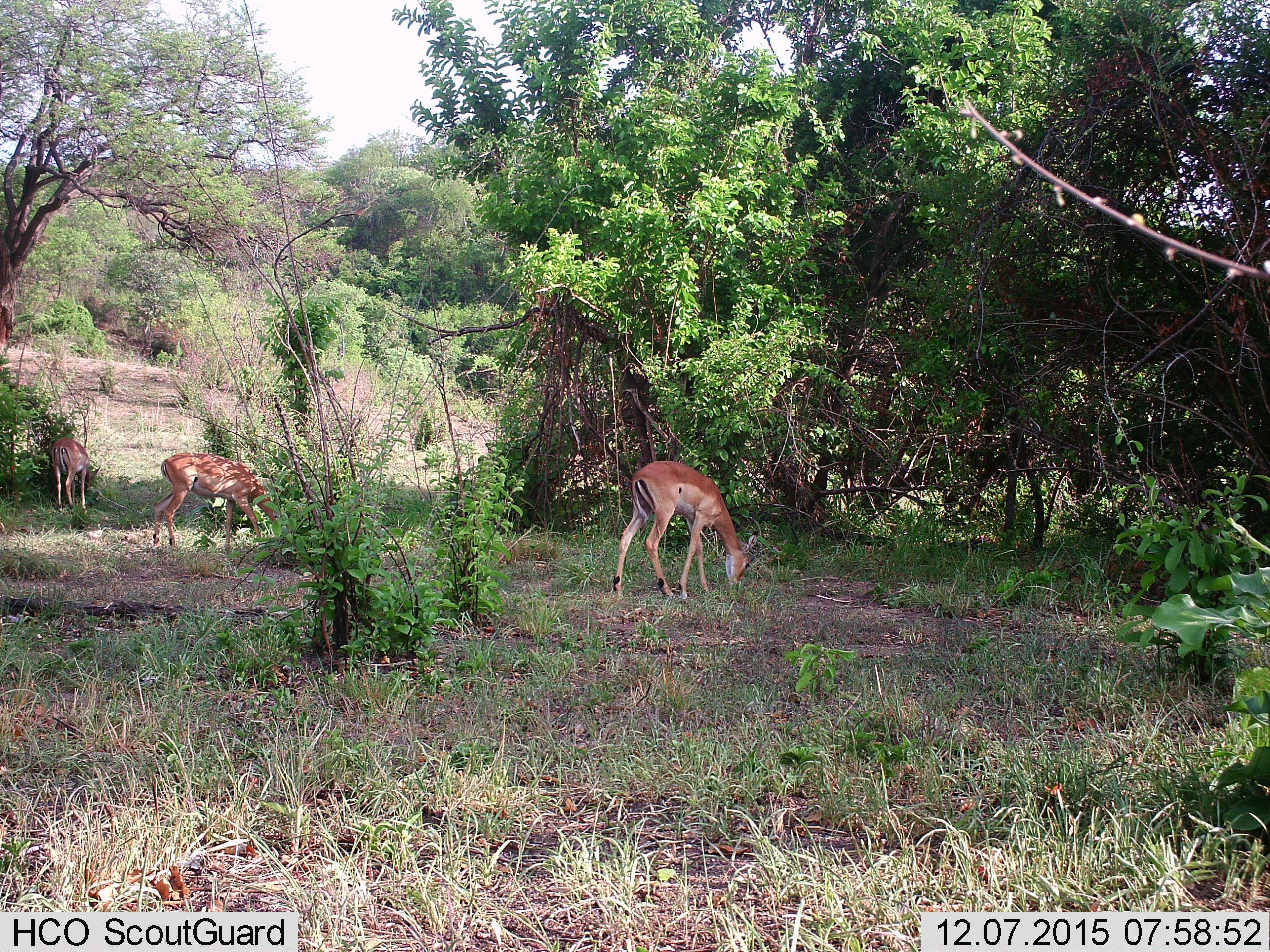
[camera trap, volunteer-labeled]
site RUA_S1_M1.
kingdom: Animalia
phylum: Chordata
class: Mammalia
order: Artiodactyla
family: Bovidae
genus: Aepyceros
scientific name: Aepyceros melampus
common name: impala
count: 3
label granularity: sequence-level